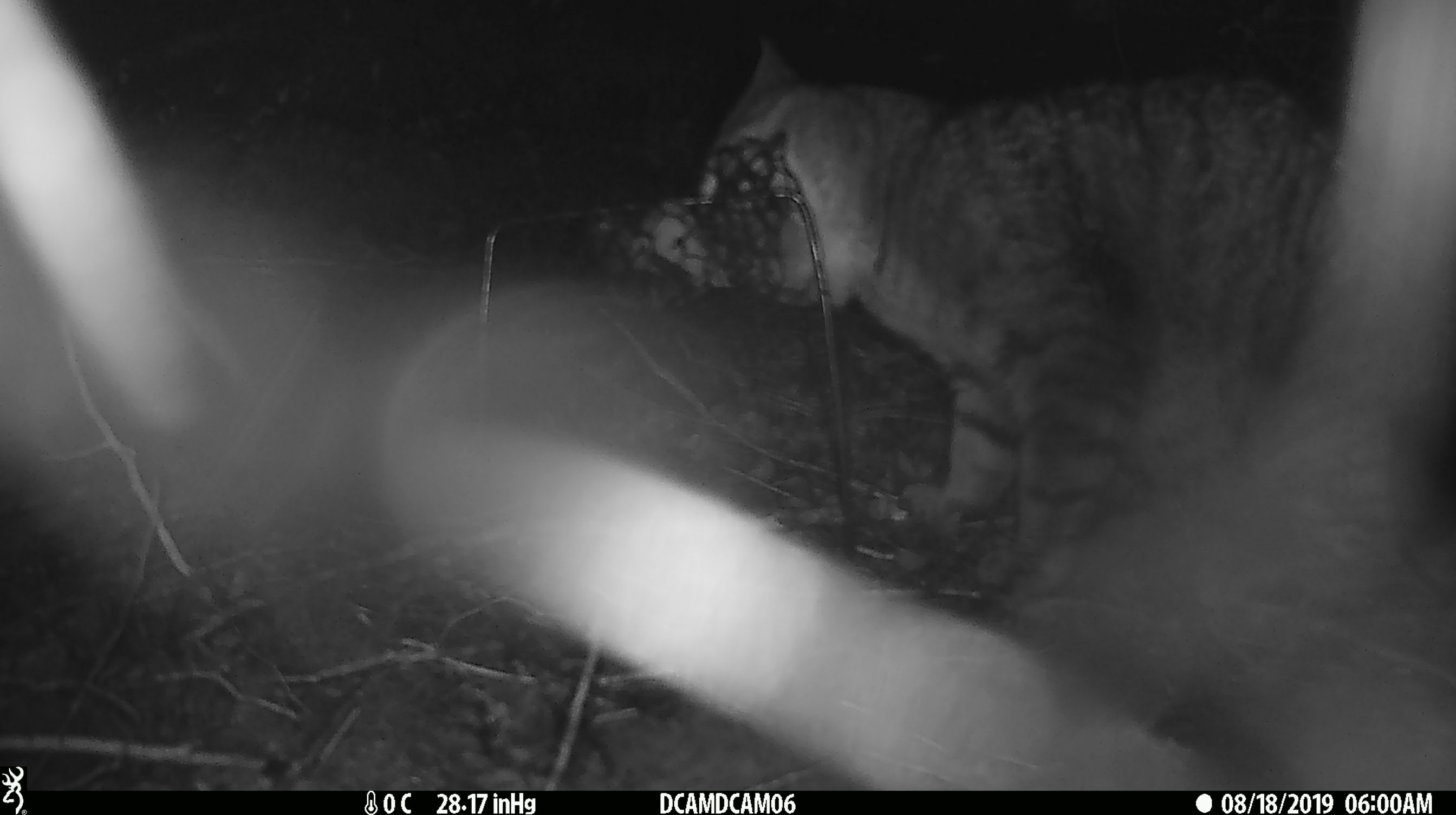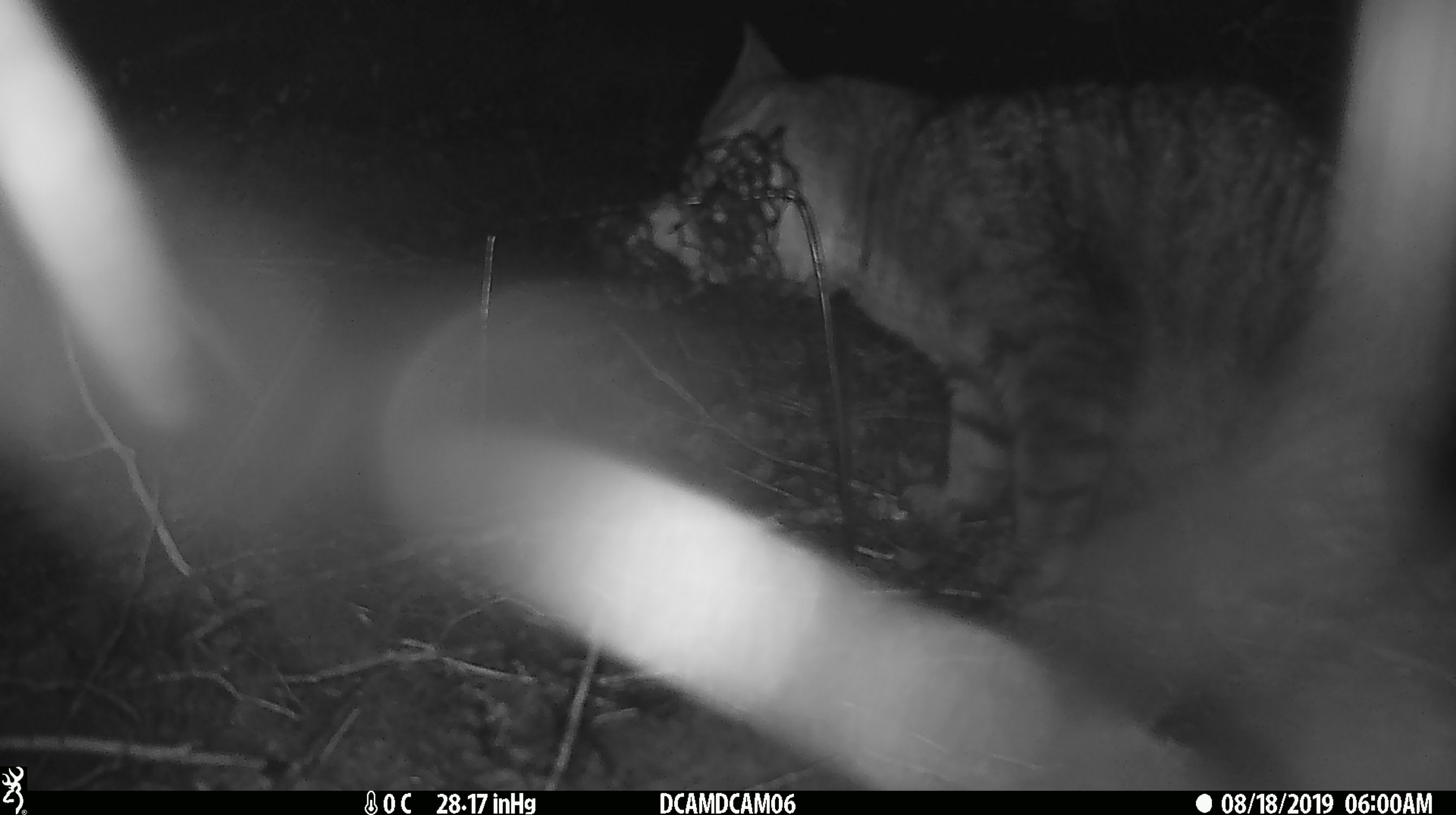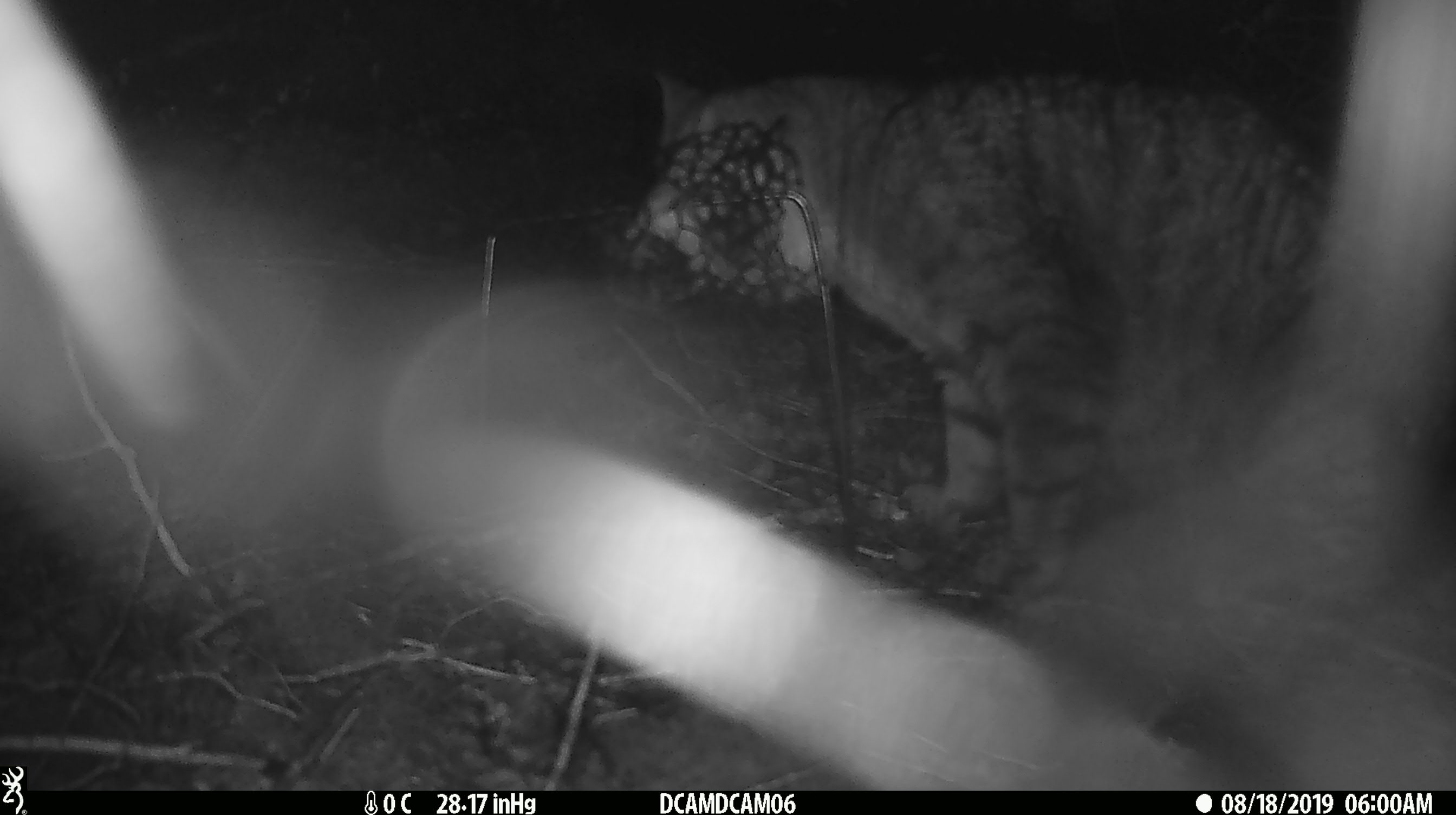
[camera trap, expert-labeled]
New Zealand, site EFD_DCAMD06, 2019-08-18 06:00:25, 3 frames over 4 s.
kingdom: Animalia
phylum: Chordata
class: Mammalia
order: Carnivora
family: Felidae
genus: Felis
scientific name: Felis catus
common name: domestic cat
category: cat